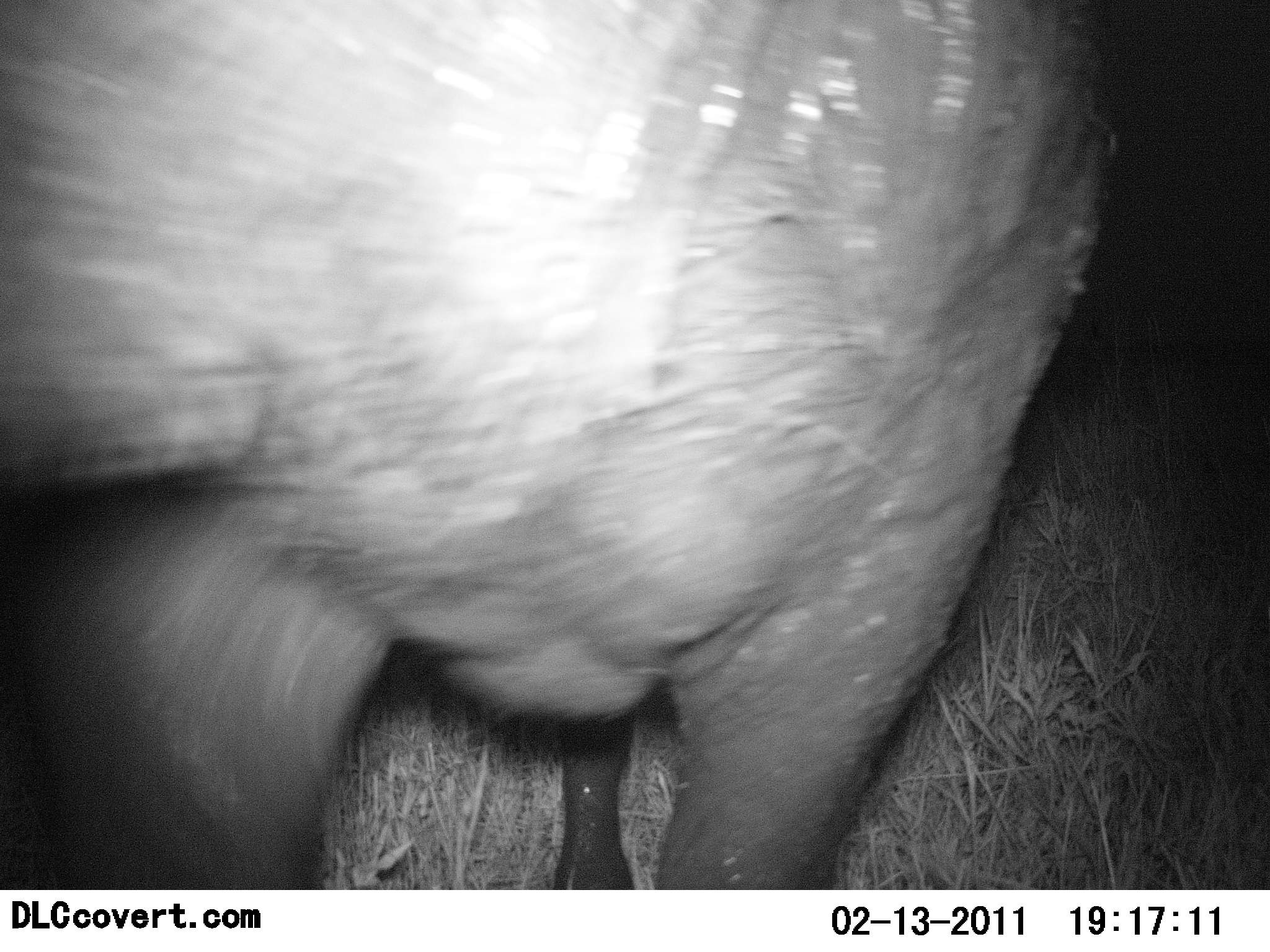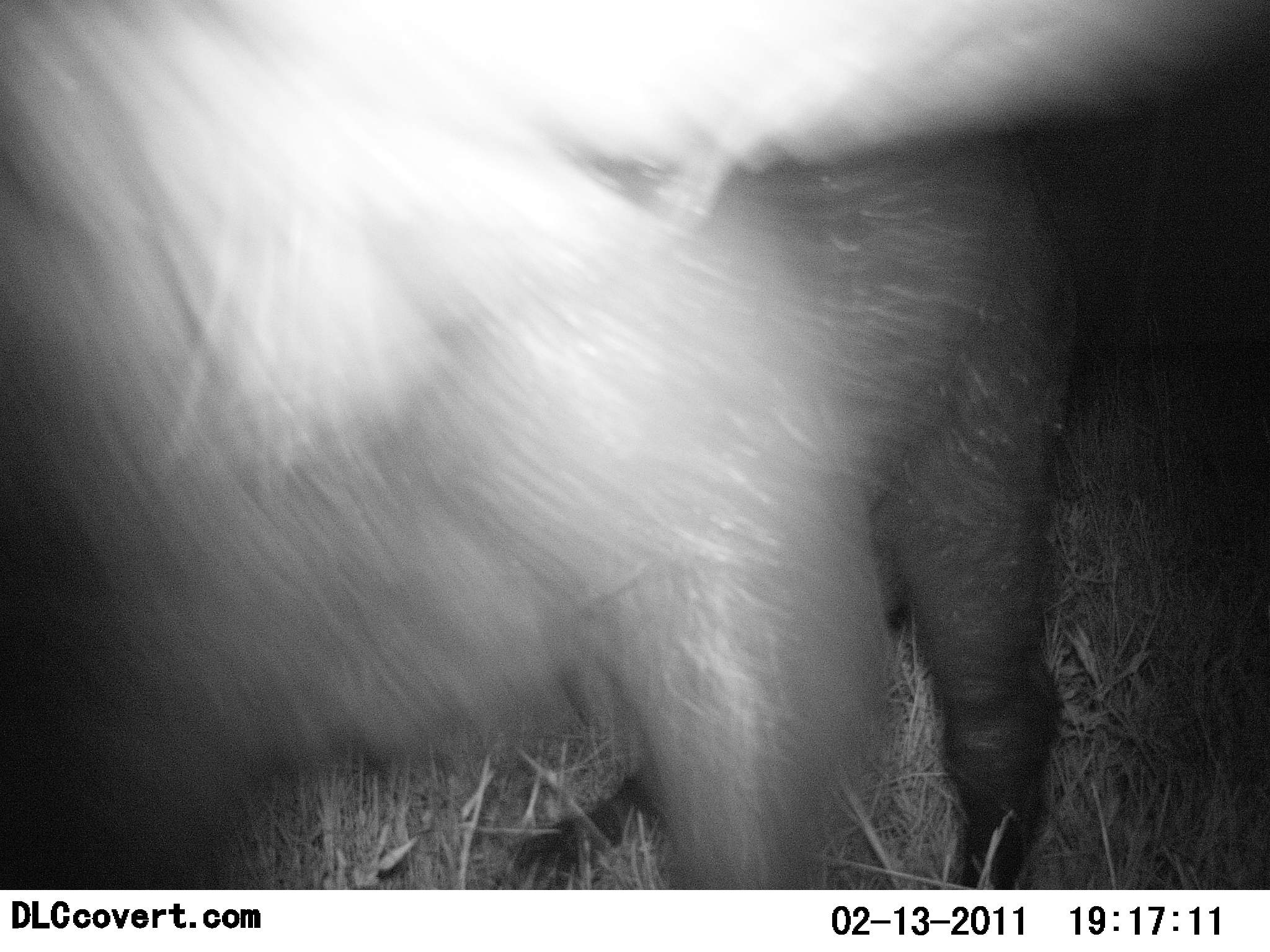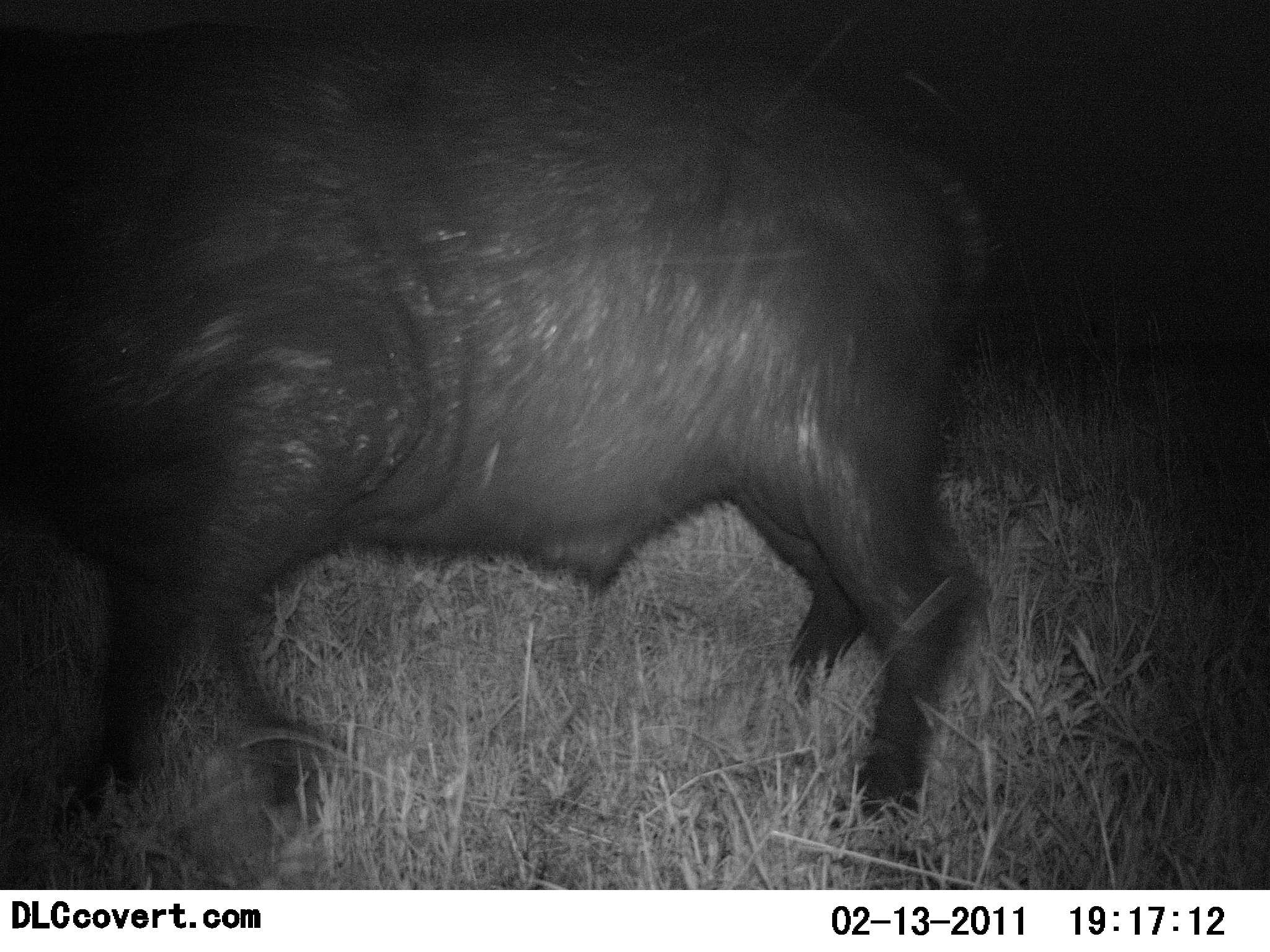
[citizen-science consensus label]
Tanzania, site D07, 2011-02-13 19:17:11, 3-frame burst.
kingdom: Animalia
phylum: Chordata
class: Mammalia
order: Artiodactyla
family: Bovidae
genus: Syncerus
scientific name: Syncerus caffer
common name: cape buffalo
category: buffalo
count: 1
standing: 0%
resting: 0%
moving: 100%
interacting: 0%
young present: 0%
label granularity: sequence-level